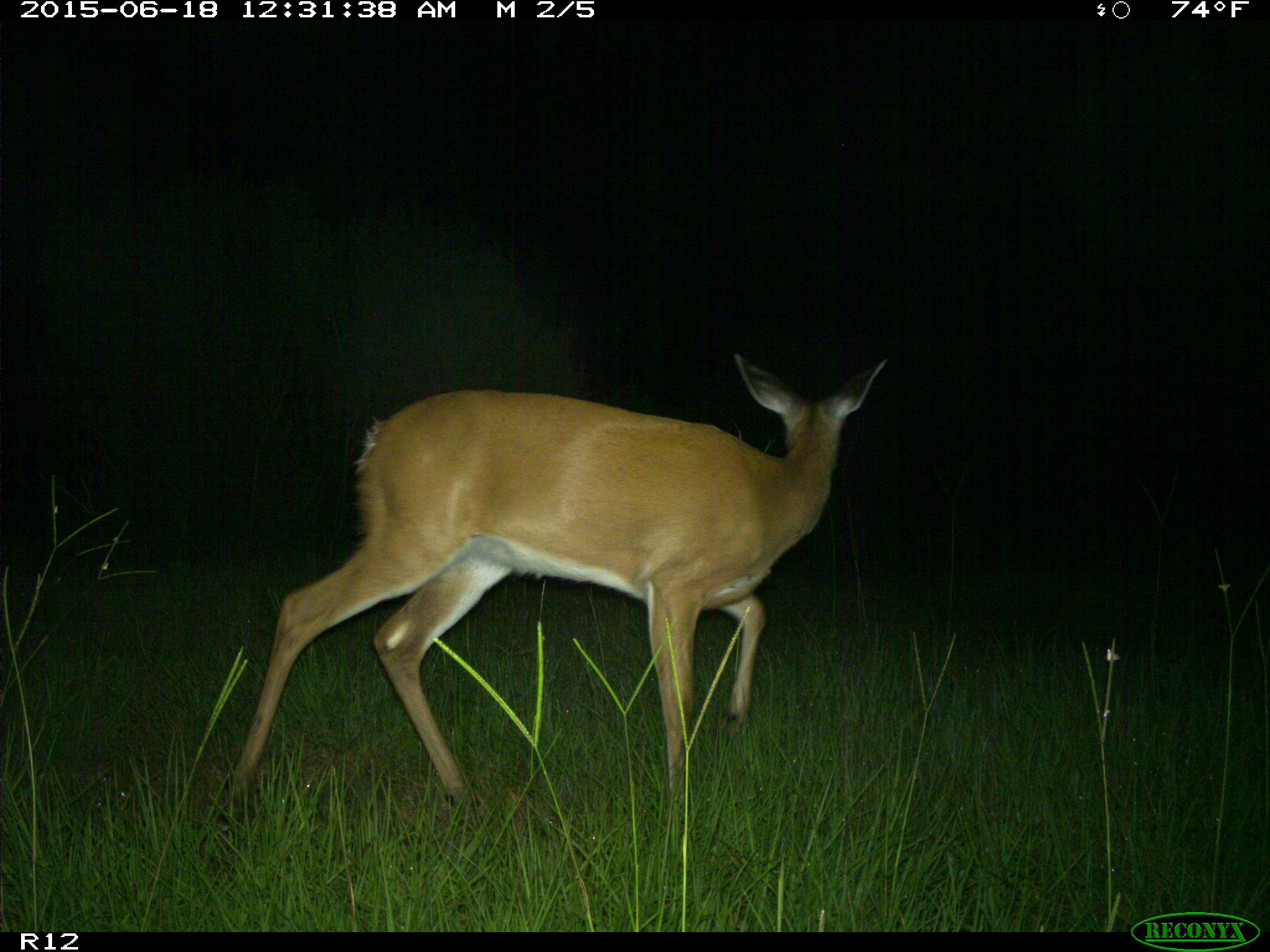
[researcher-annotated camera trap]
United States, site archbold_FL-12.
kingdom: Animalia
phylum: Chordata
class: Mammalia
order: Artiodactyla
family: Cervidae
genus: Odocoileus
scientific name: Odocoileus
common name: deer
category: unidentified deer